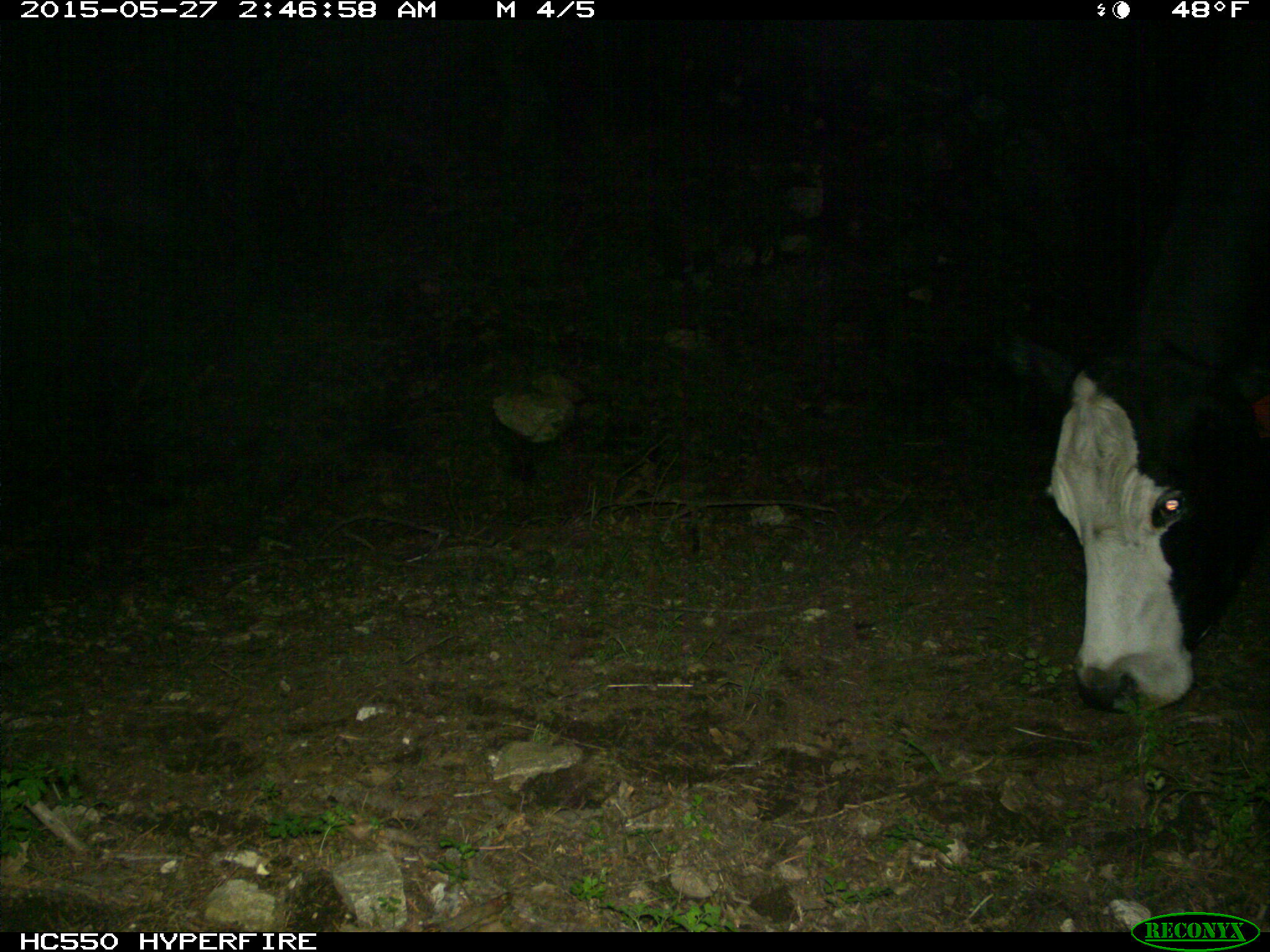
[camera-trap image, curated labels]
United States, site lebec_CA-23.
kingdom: Animalia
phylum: Chordata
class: Mammalia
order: Artiodactyla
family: Bovidae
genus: Bos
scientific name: Bos taurus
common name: domestic cow